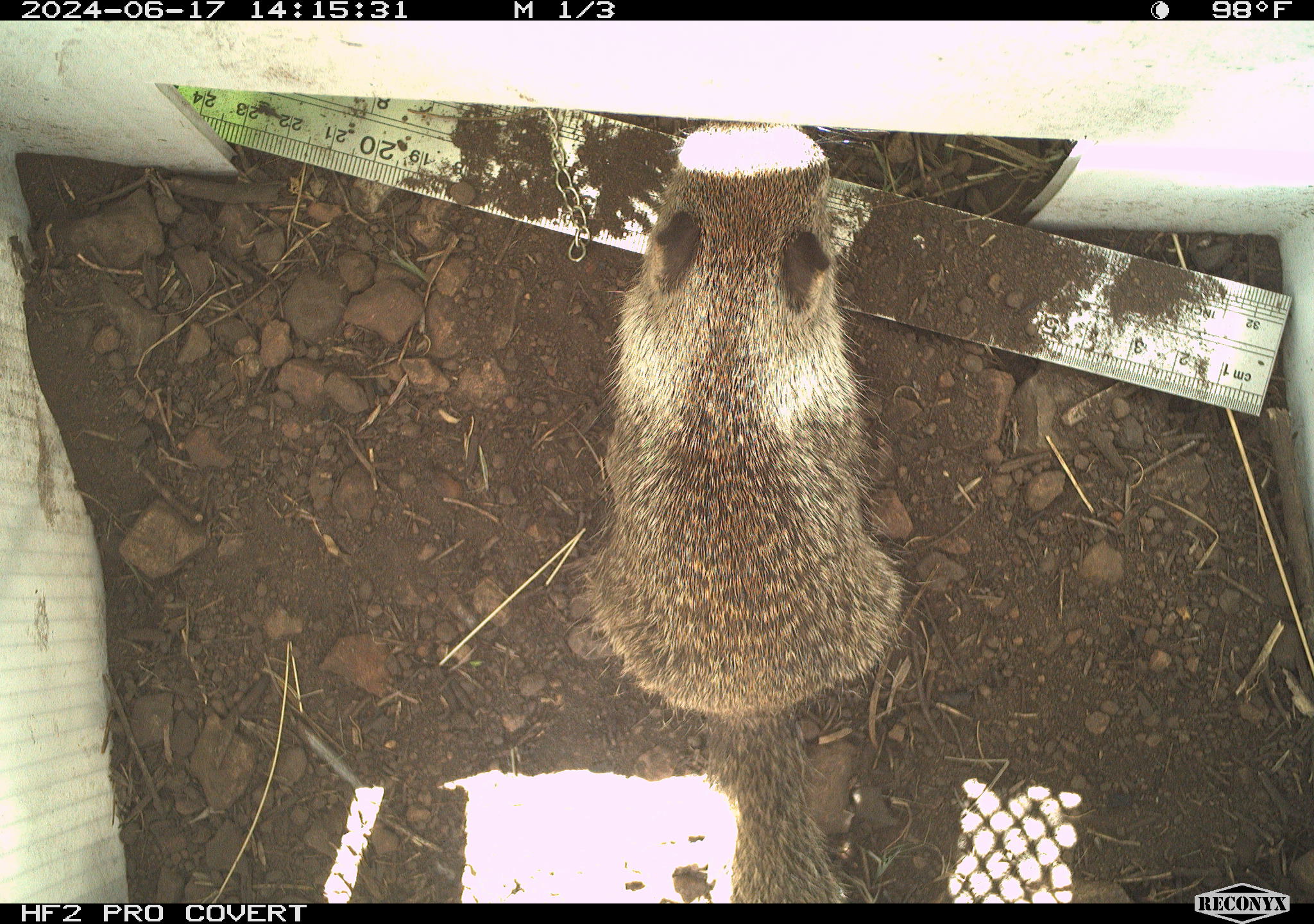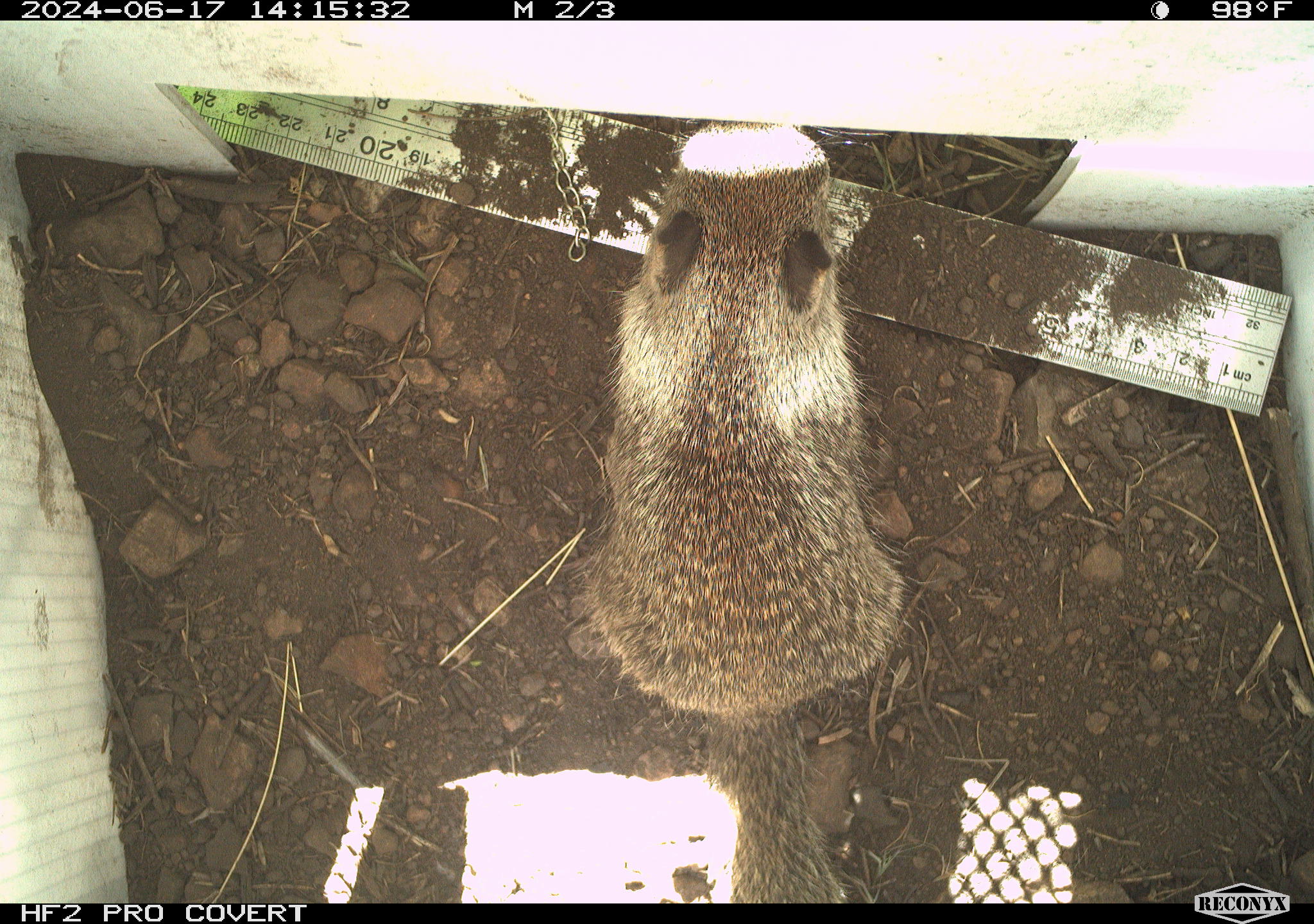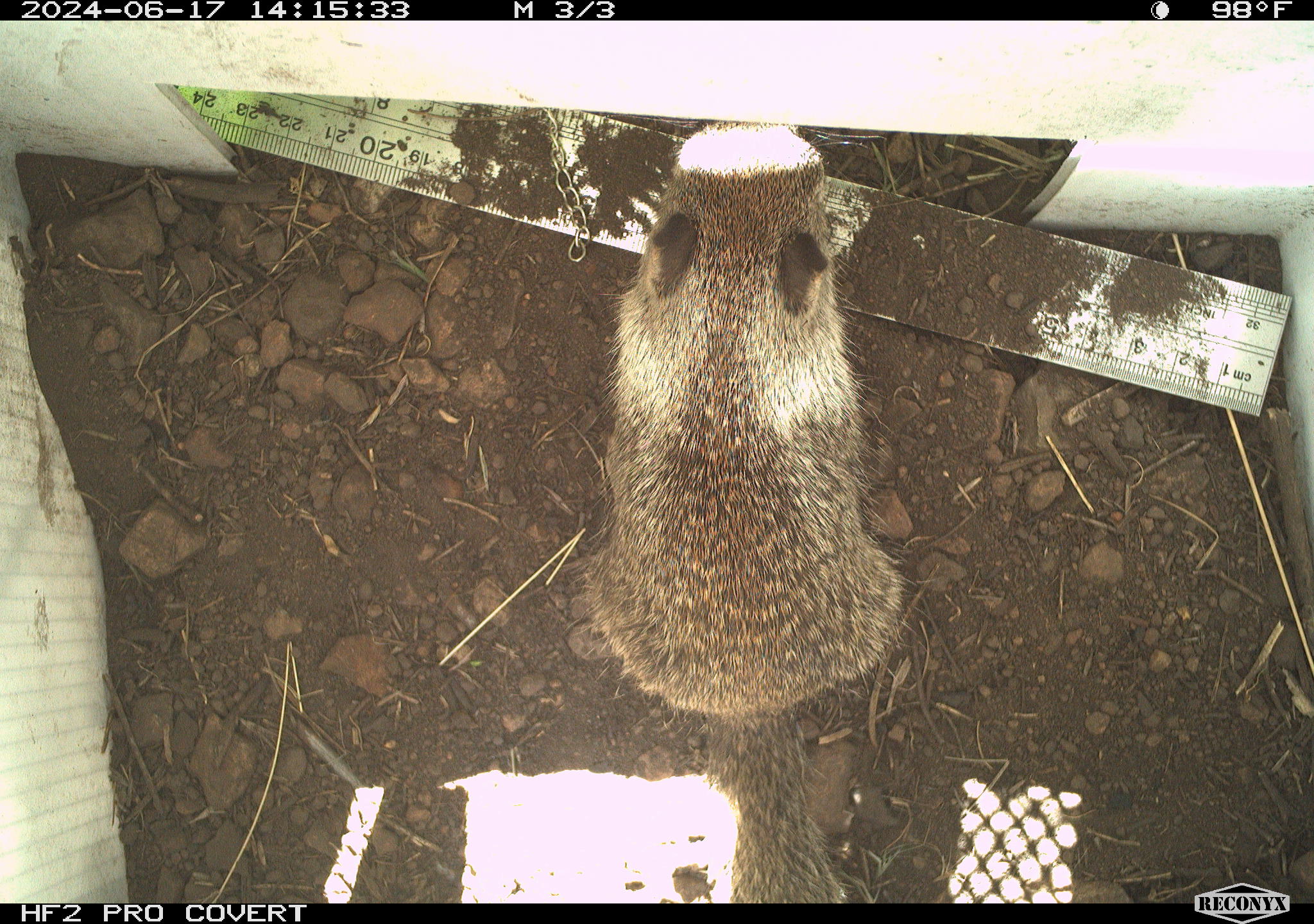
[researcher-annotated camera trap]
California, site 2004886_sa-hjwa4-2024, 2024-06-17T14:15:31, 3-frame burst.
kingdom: Animalia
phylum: Chordata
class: Mammalia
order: Rodentia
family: Sciuridae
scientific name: Sciuridae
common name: squirrels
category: sciuridae family